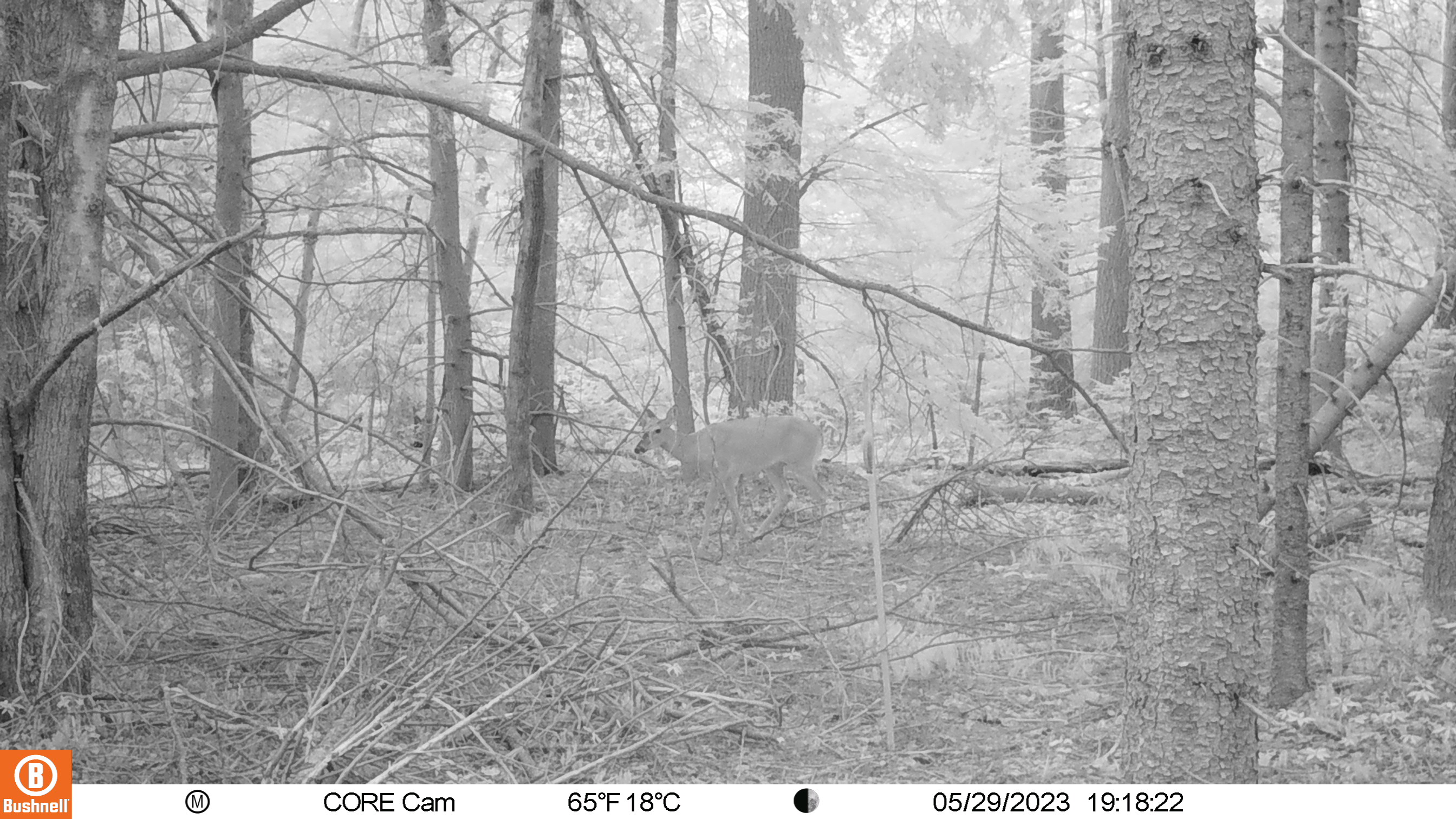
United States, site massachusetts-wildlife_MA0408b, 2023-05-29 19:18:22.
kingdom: Animalia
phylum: Chordata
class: Mammalia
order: Artiodactyla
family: Cervidae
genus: Odocoileus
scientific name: Odocoileus virginianus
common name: white-tailed deer